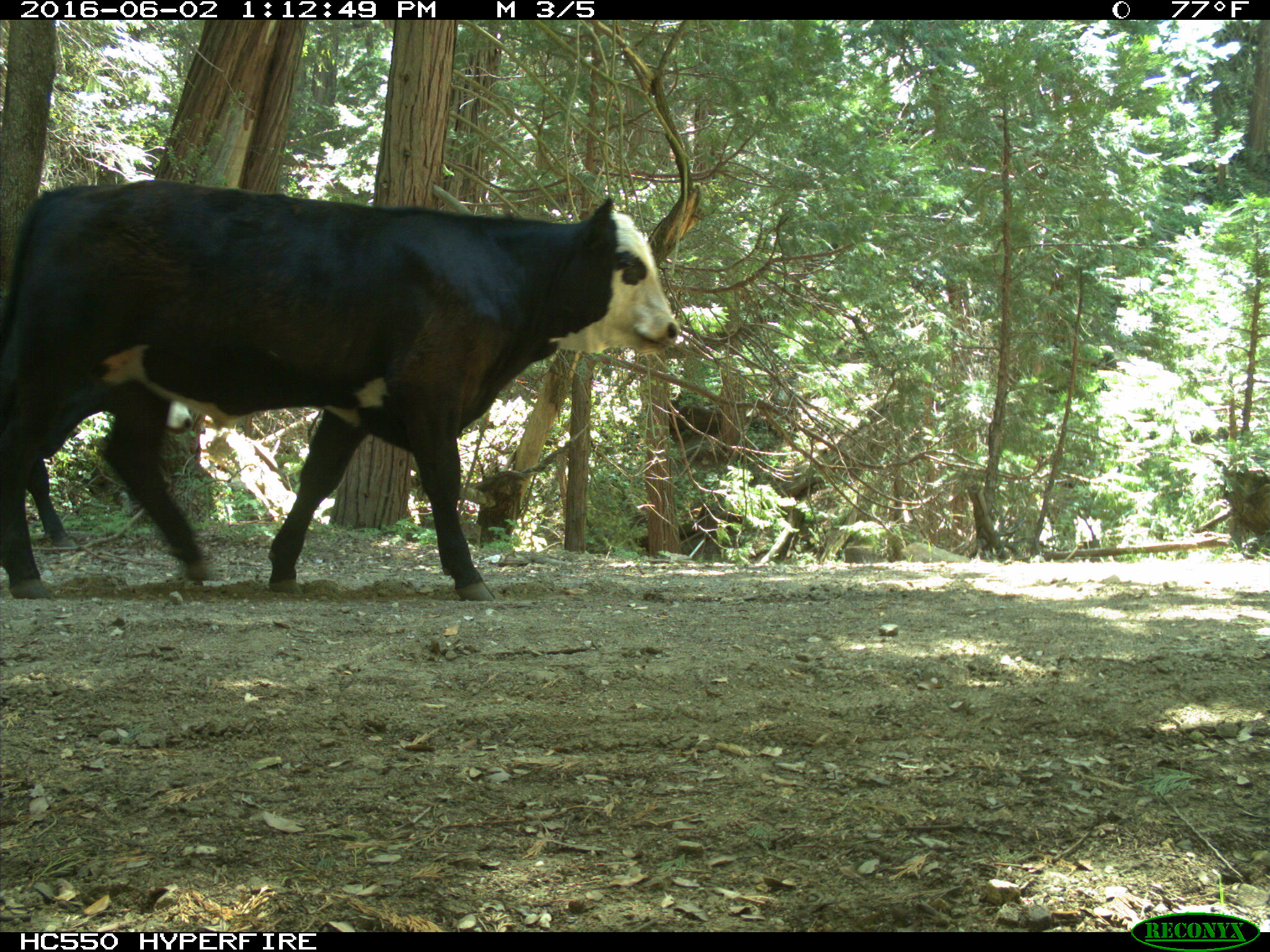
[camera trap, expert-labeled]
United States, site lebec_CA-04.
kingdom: Animalia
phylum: Chordata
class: Mammalia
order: Artiodactyla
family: Bovidae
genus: Bos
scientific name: Bos taurus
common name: domestic cow